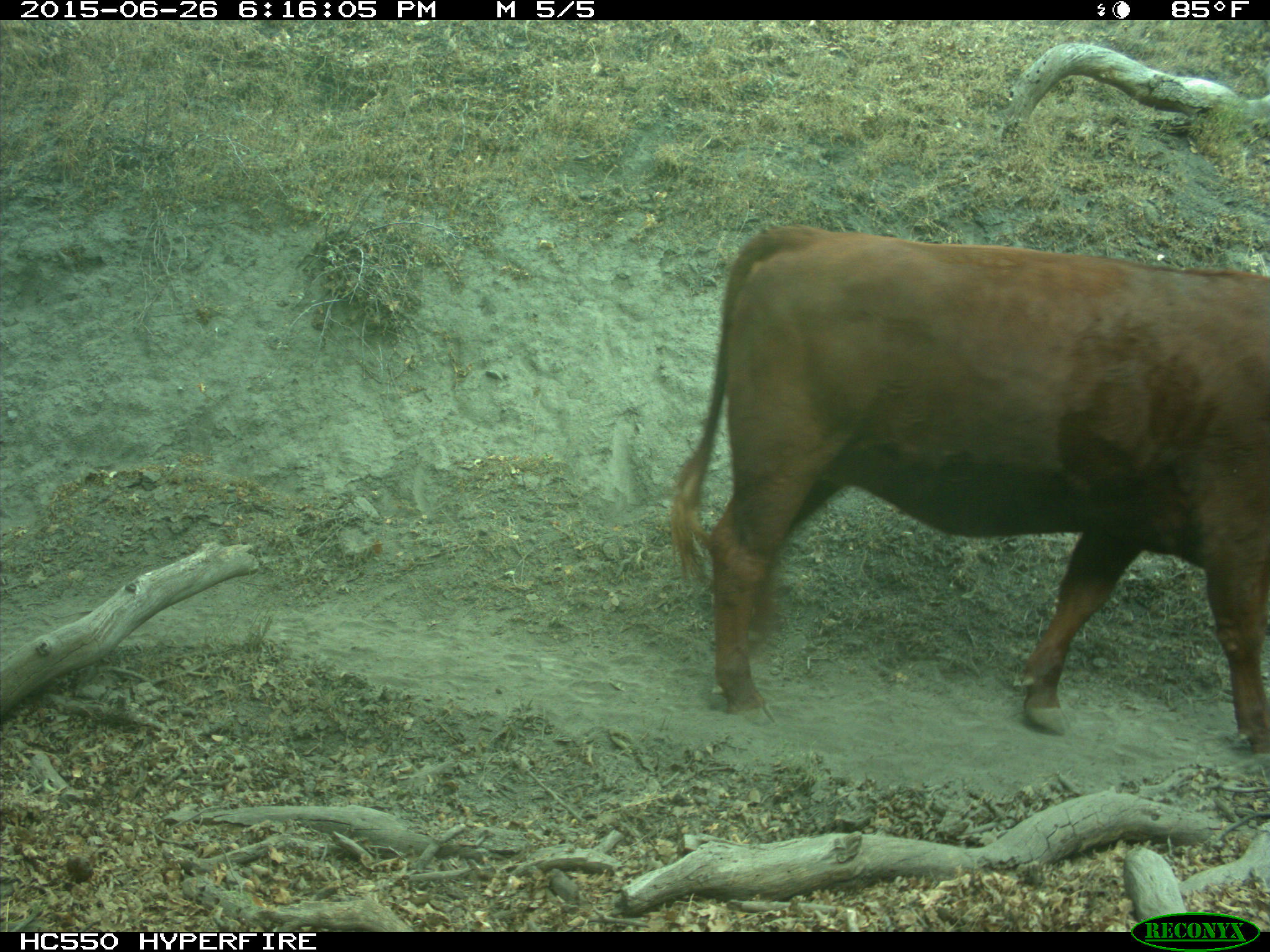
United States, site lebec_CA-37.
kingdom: Animalia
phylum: Chordata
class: Mammalia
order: Artiodactyla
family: Bovidae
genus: Bos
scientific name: Bos taurus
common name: domestic cow